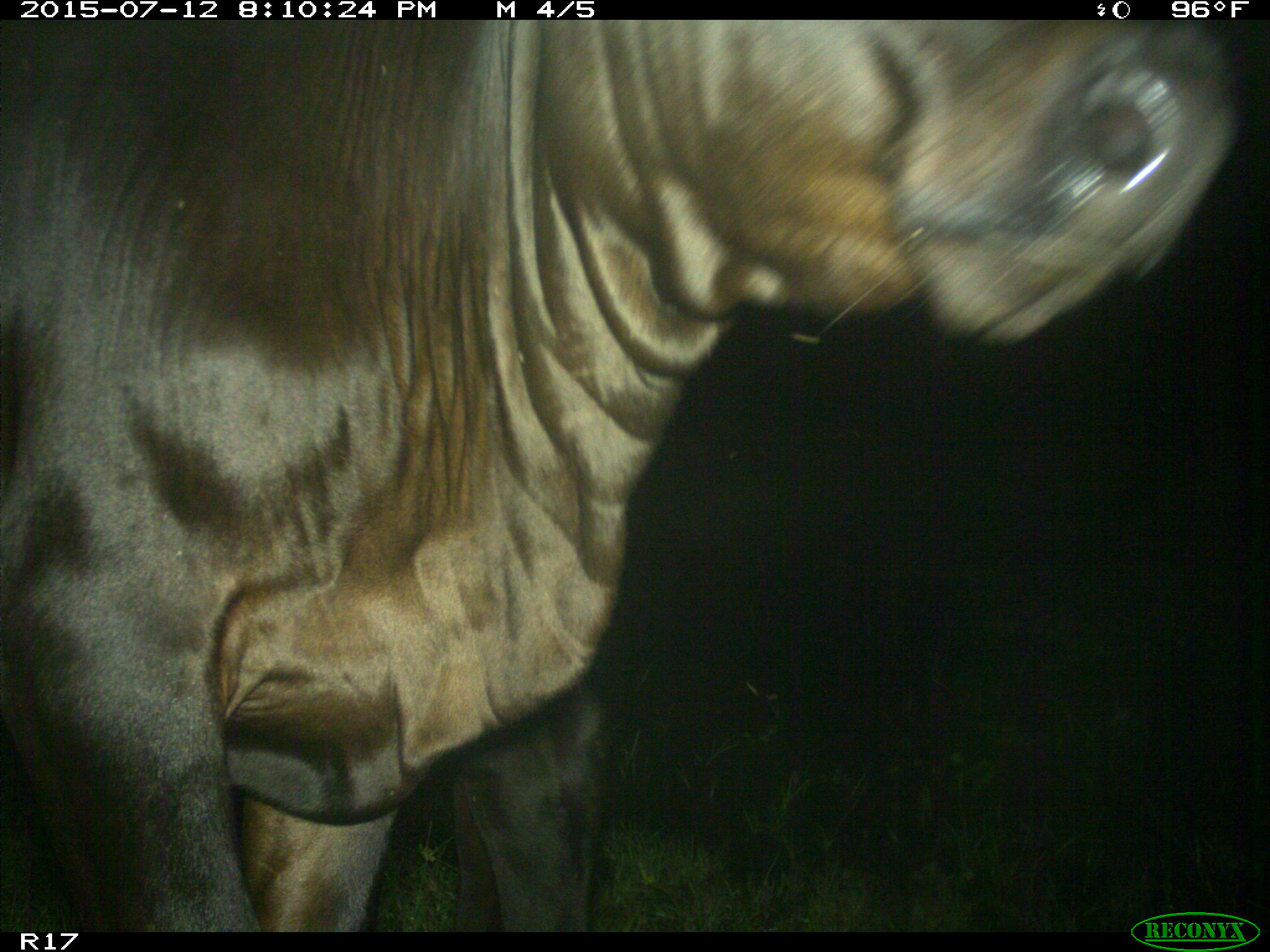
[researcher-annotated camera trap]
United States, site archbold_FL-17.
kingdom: Animalia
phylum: Chordata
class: Mammalia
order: Artiodactyla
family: Bovidae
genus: Bos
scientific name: Bos taurus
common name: domestic cow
Bos taurus (domestic cow).